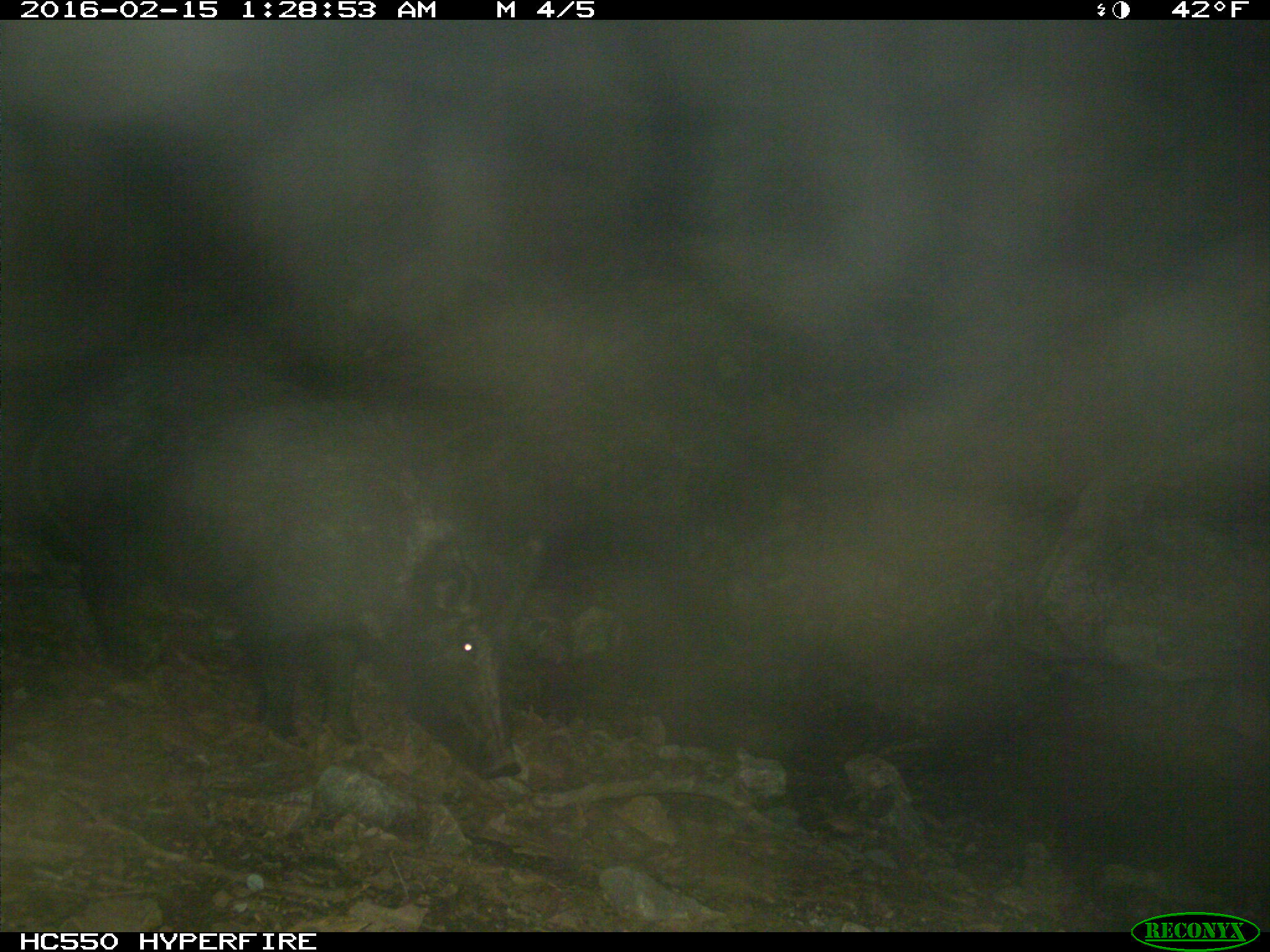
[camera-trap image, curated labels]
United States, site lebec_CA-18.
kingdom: Animalia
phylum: Chordata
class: Mammalia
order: Artiodactyla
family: Suidae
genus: Sus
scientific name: Sus scrofa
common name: wild boar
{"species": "Sus scrofa (wild boar)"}